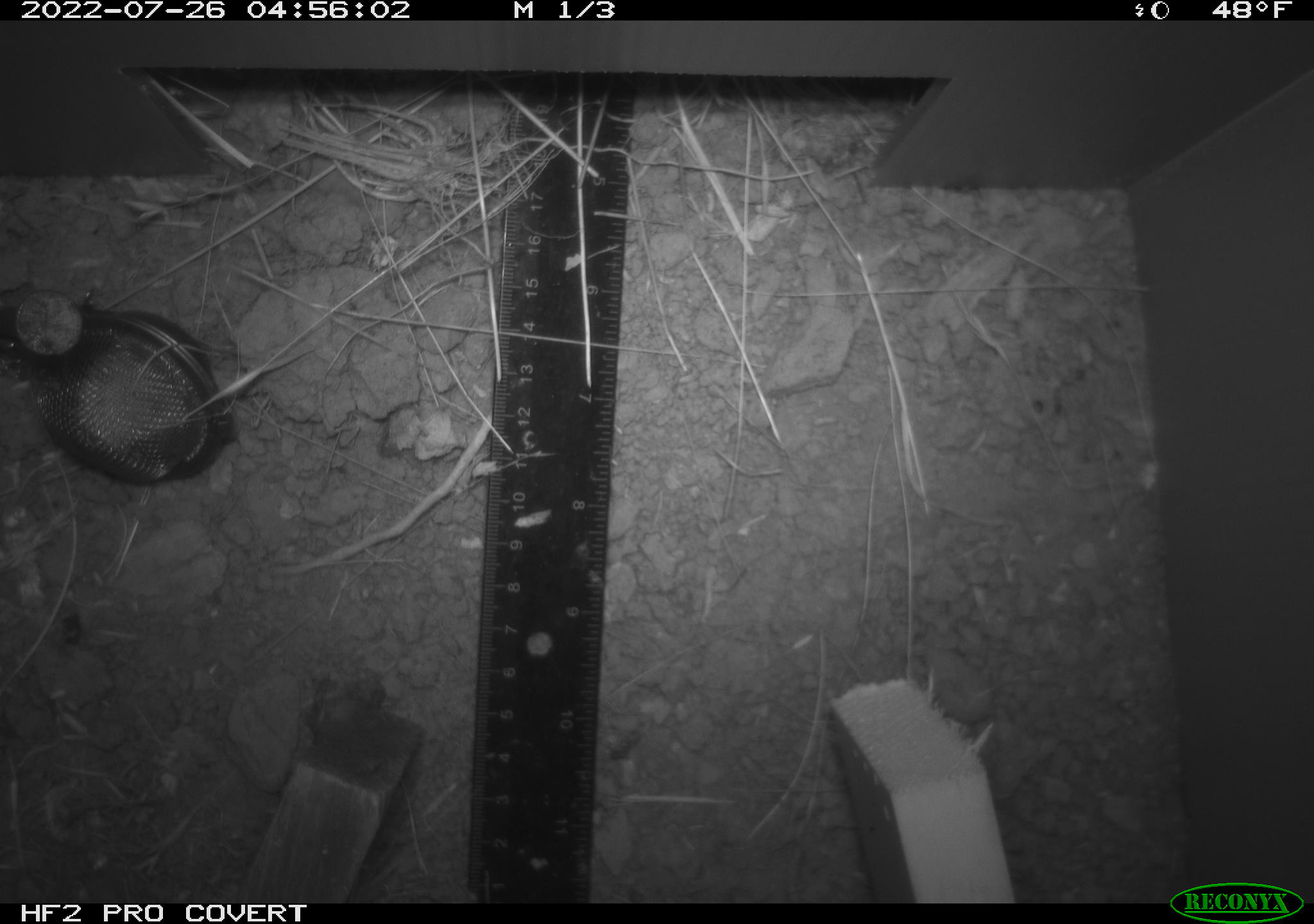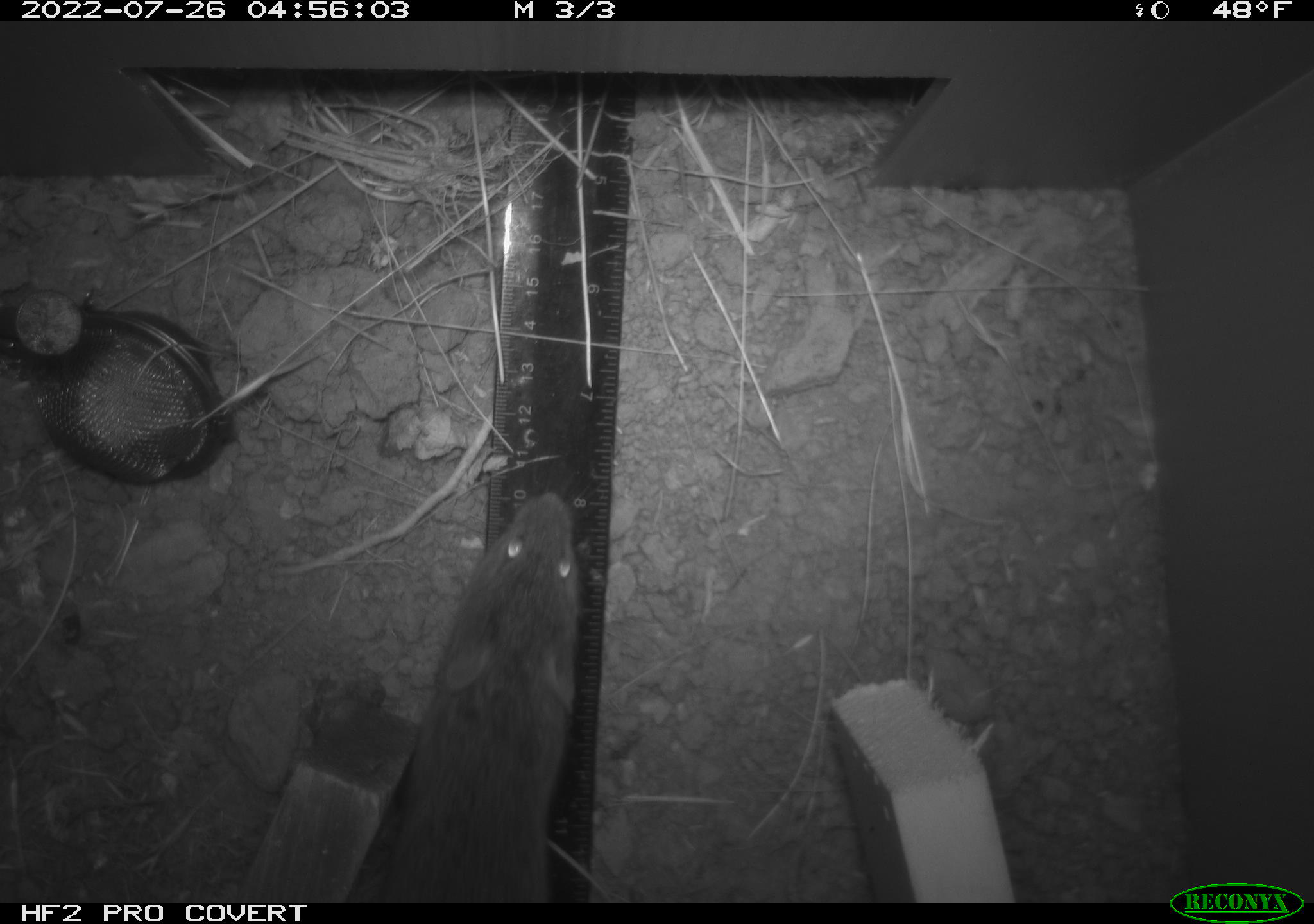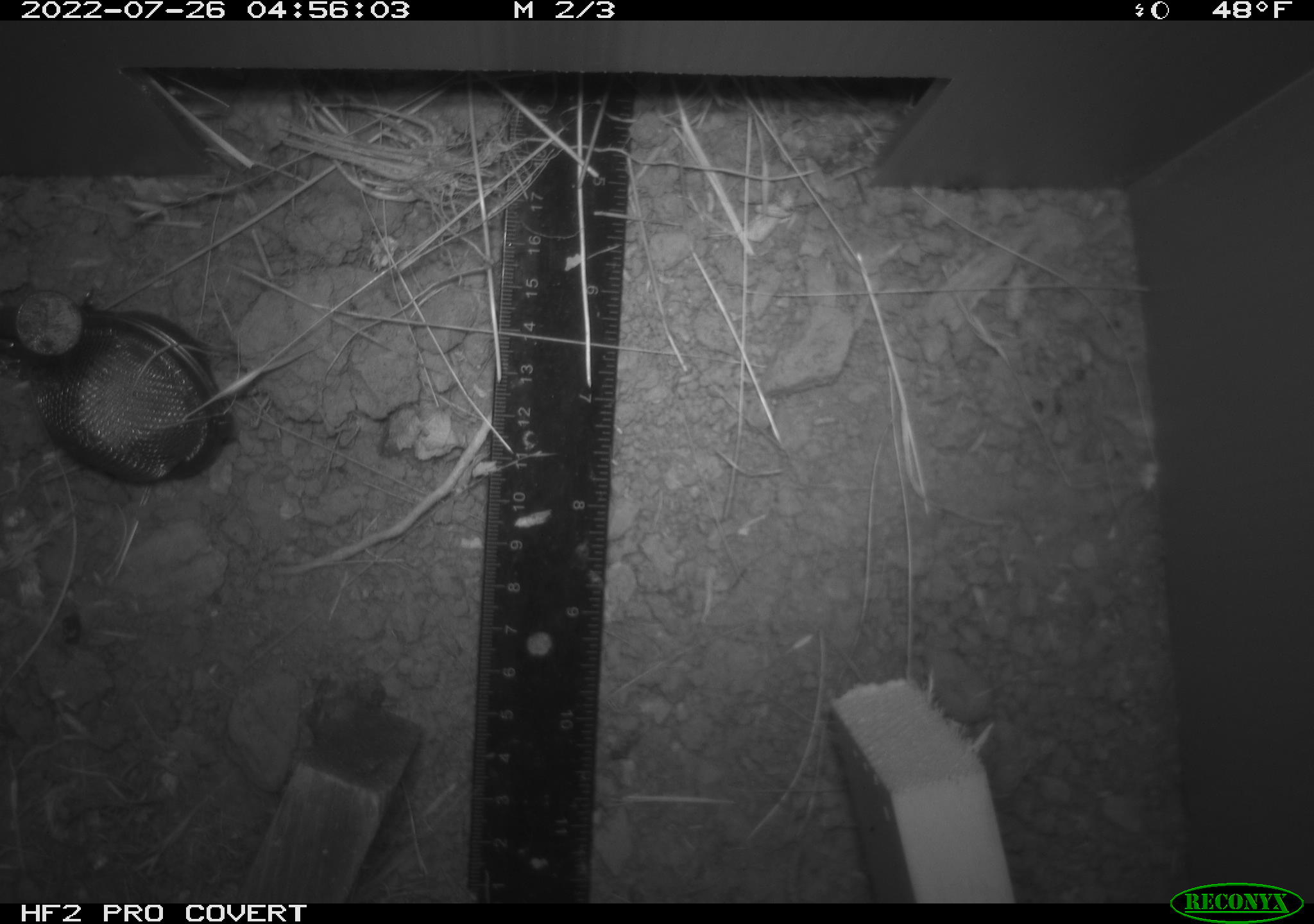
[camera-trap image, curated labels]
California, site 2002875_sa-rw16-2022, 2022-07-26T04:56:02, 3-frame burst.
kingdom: Animalia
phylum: Chordata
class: Mammalia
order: Rodentia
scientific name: Rodentia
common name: mouse species